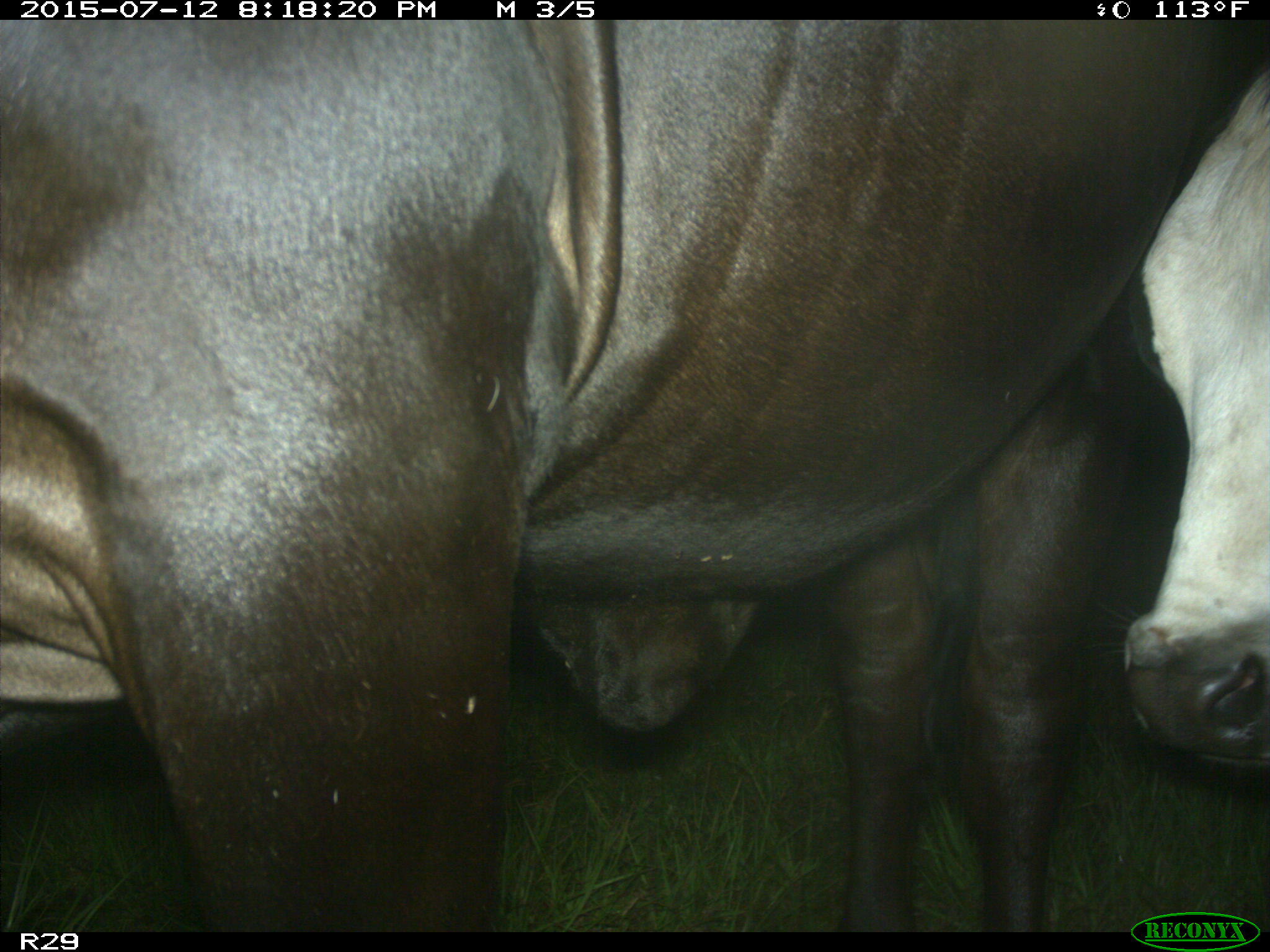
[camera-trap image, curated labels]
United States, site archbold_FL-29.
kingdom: Animalia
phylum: Chordata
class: Mammalia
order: Artiodactyla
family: Bovidae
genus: Bos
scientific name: Bos taurus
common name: domestic cow